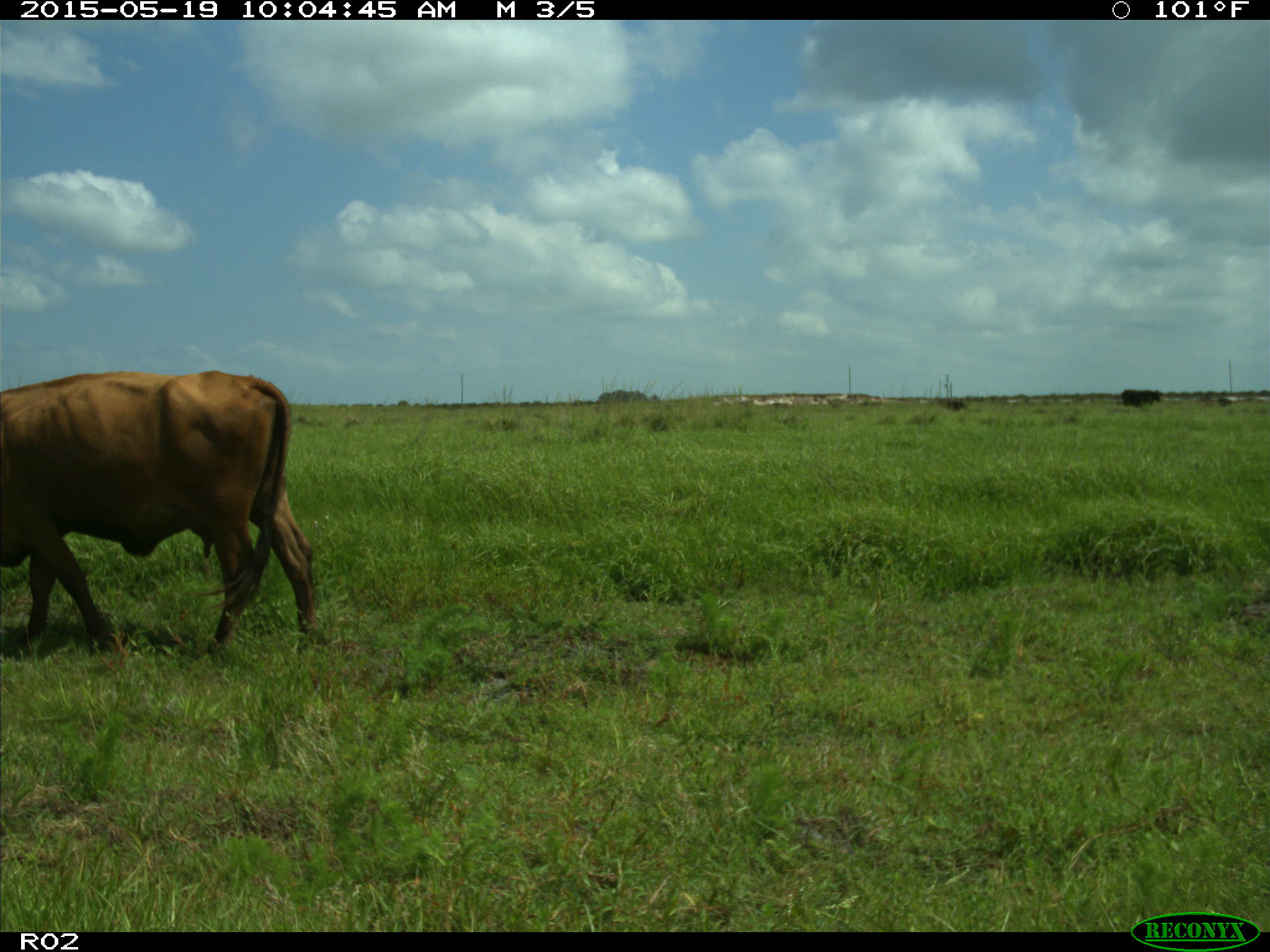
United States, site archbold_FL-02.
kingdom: Animalia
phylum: Chordata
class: Mammalia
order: Artiodactyla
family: Bovidae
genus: Bos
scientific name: Bos taurus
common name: domestic cow